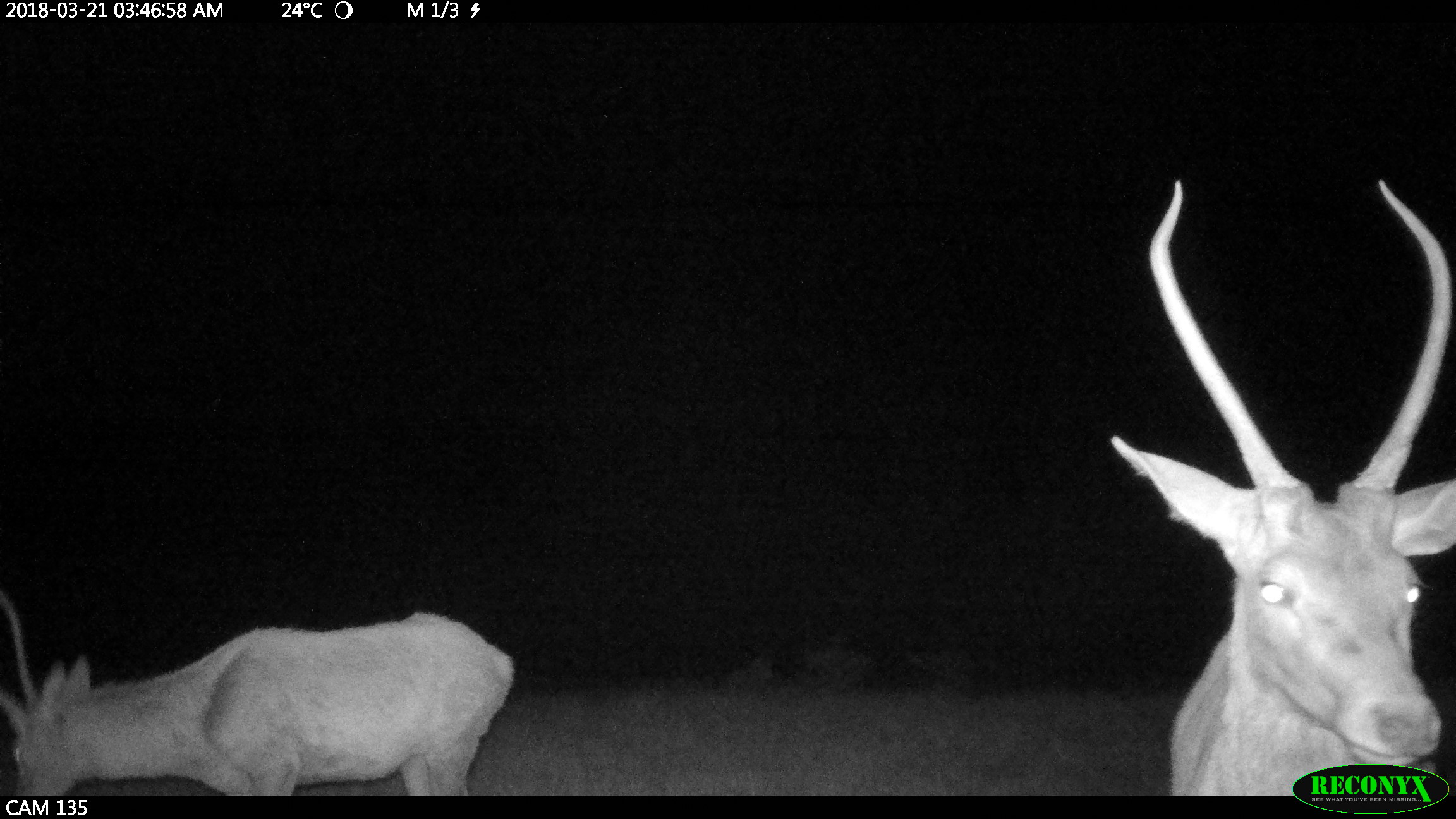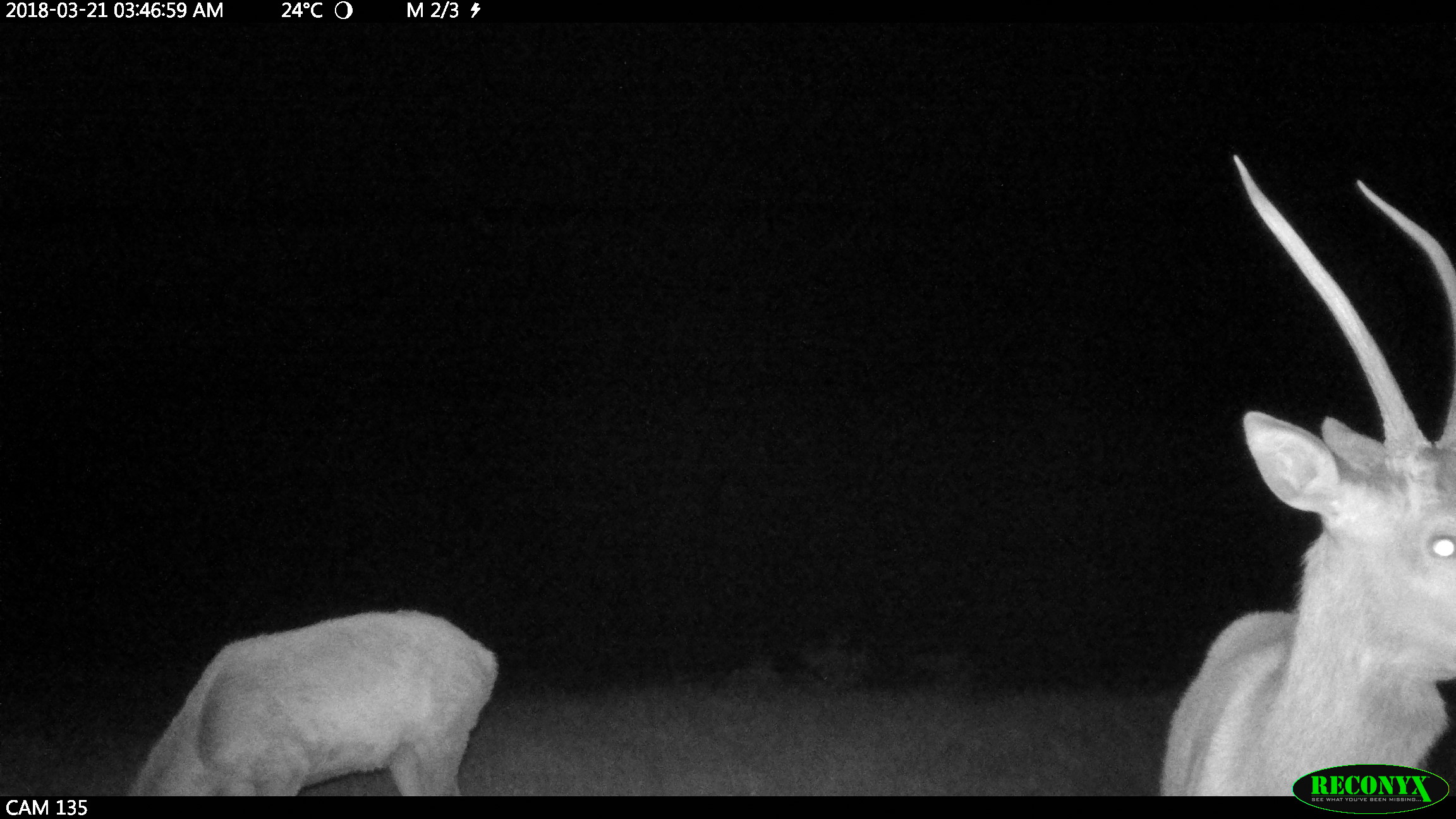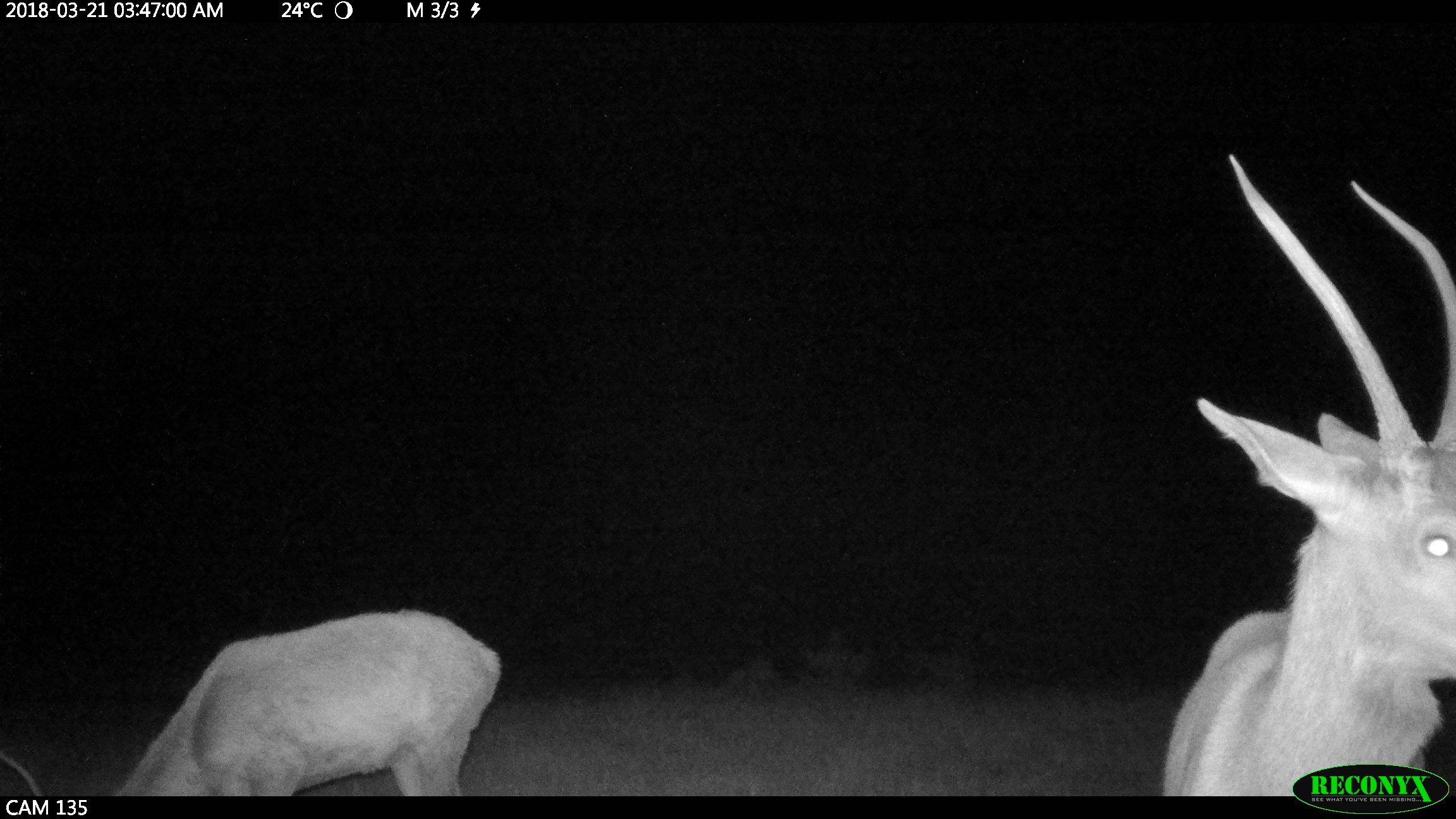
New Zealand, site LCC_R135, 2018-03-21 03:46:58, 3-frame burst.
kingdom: Animalia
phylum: Chordata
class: Mammalia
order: Artiodactyla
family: Cervidae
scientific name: Cervidae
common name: deer